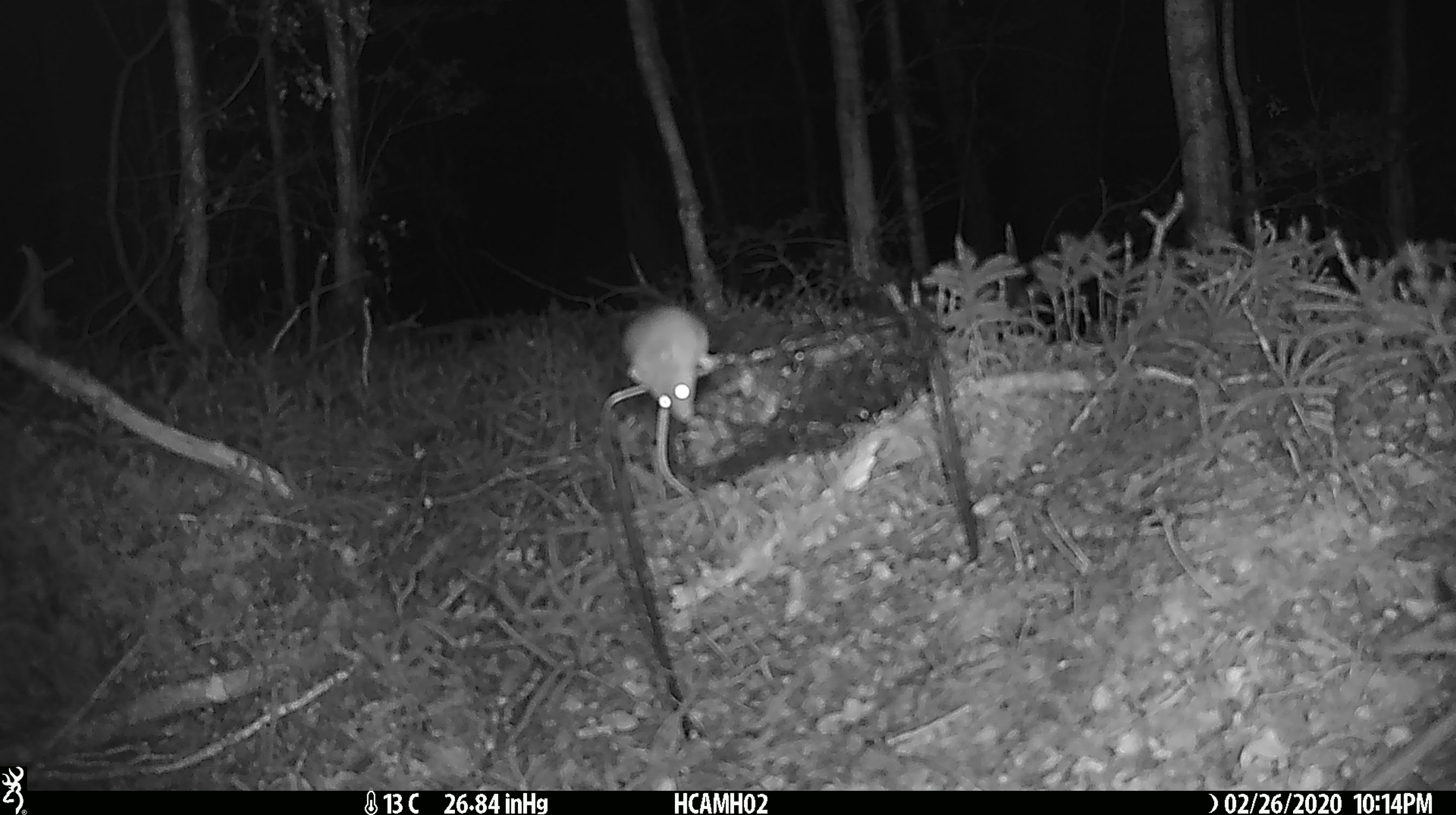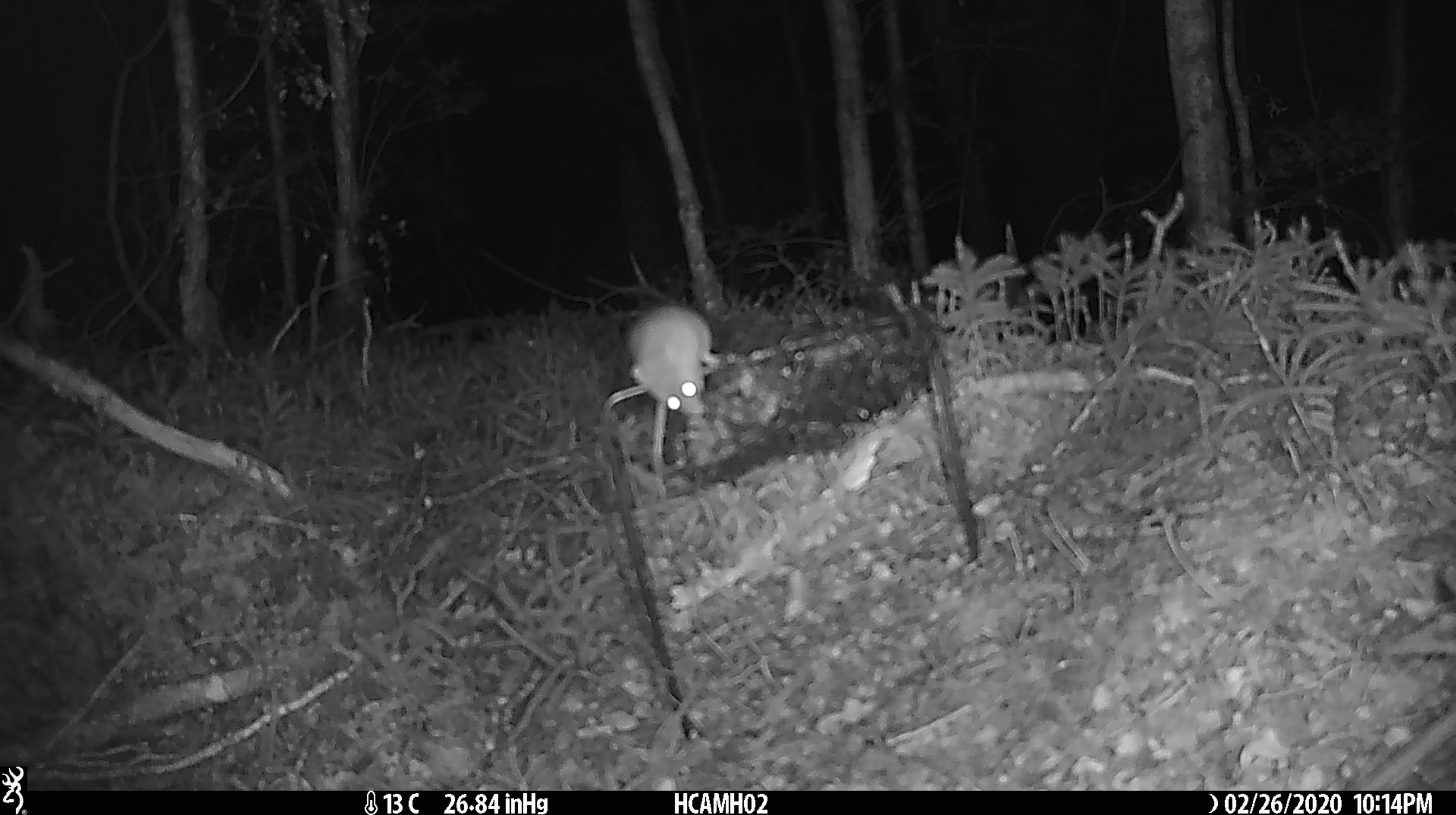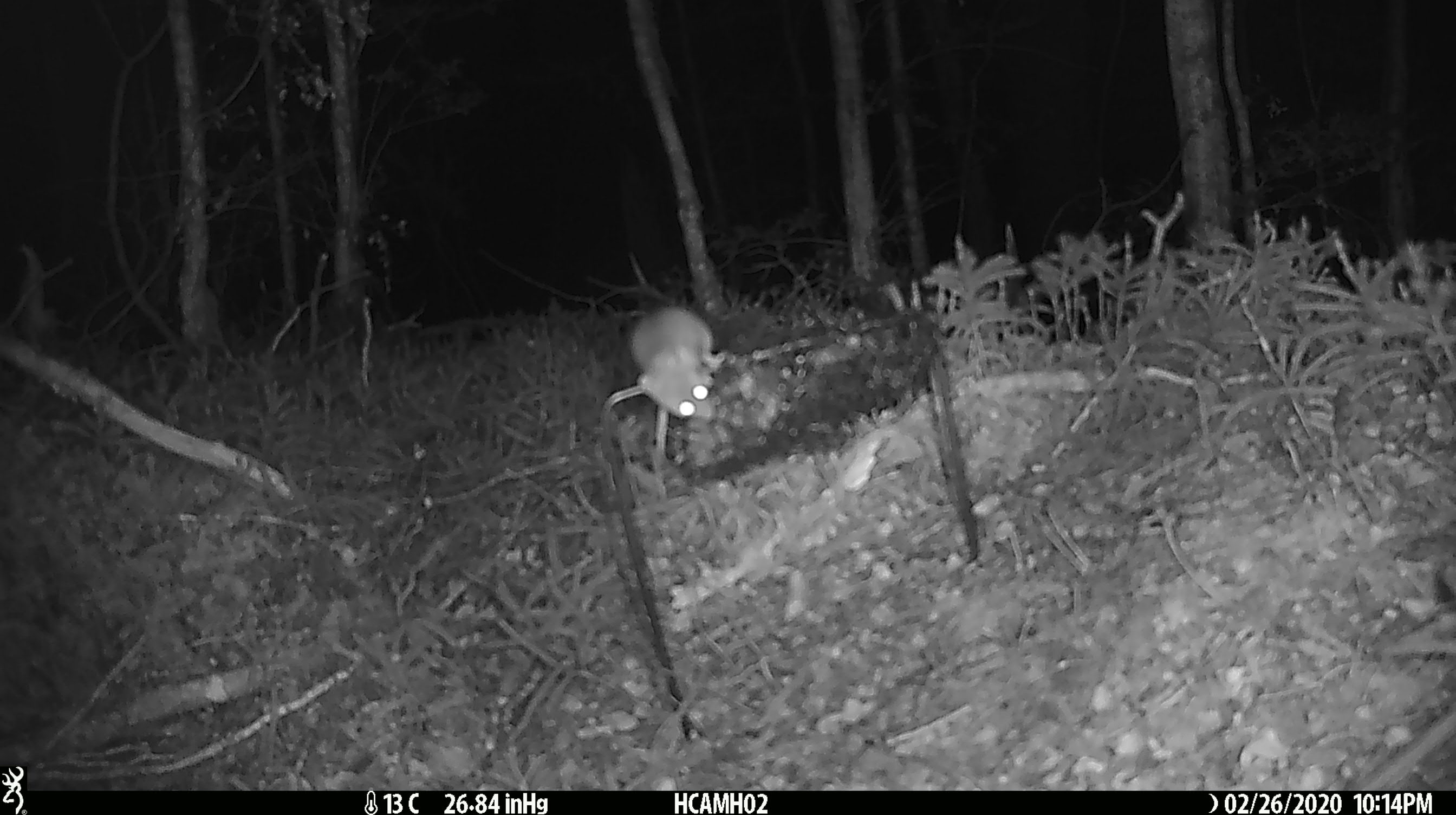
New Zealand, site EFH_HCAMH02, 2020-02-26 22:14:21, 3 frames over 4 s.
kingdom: Animalia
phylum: Chordata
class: Mammalia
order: Rodentia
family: Muridae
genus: Mus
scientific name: Mus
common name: mouse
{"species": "mouse (Mus)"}